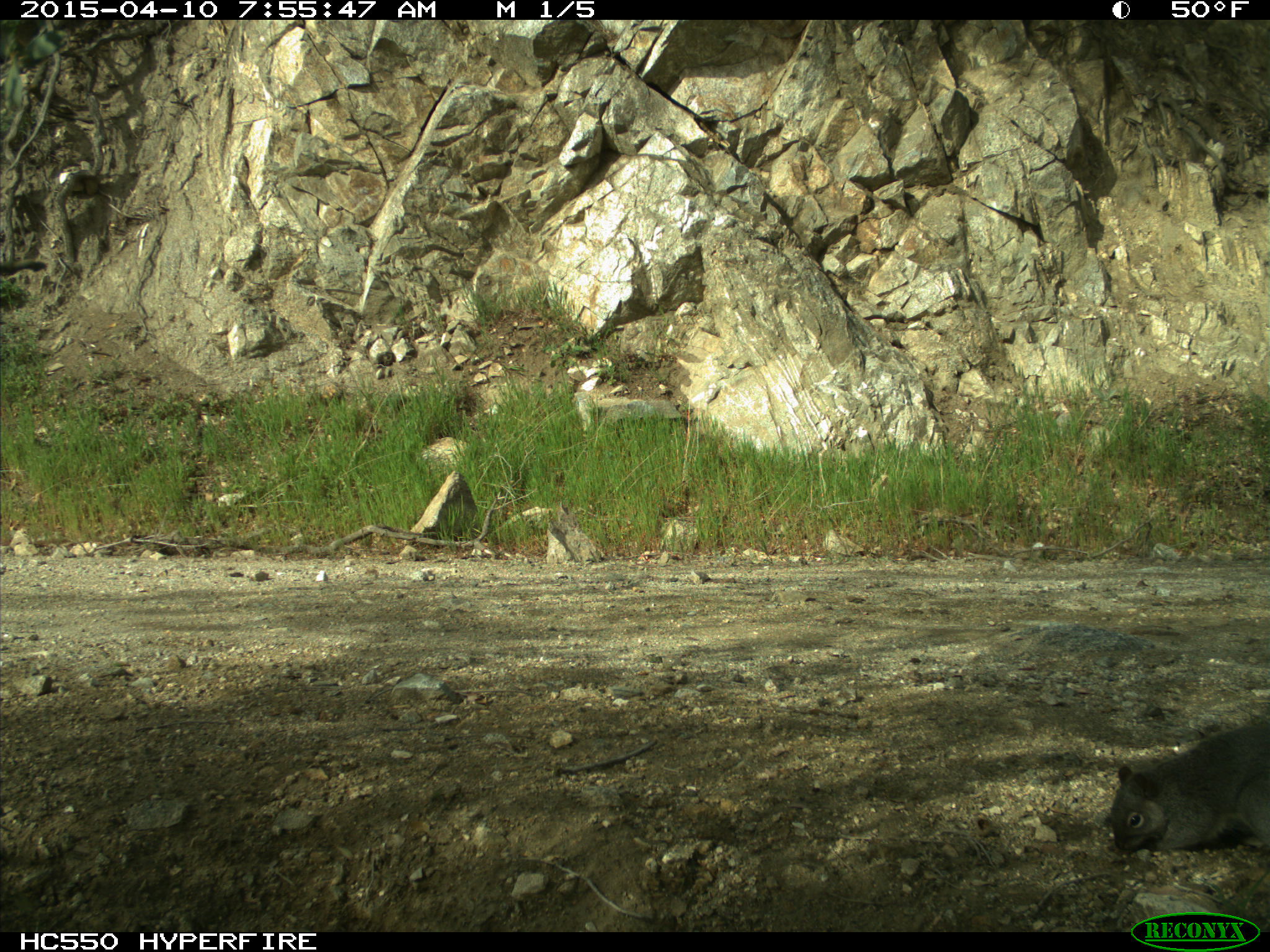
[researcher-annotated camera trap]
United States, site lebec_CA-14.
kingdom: Animalia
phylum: Chordata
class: Mammalia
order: Rodentia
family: Sciuridae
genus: Sciurus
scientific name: Sciurus carolinensis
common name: eastern gray squirrel